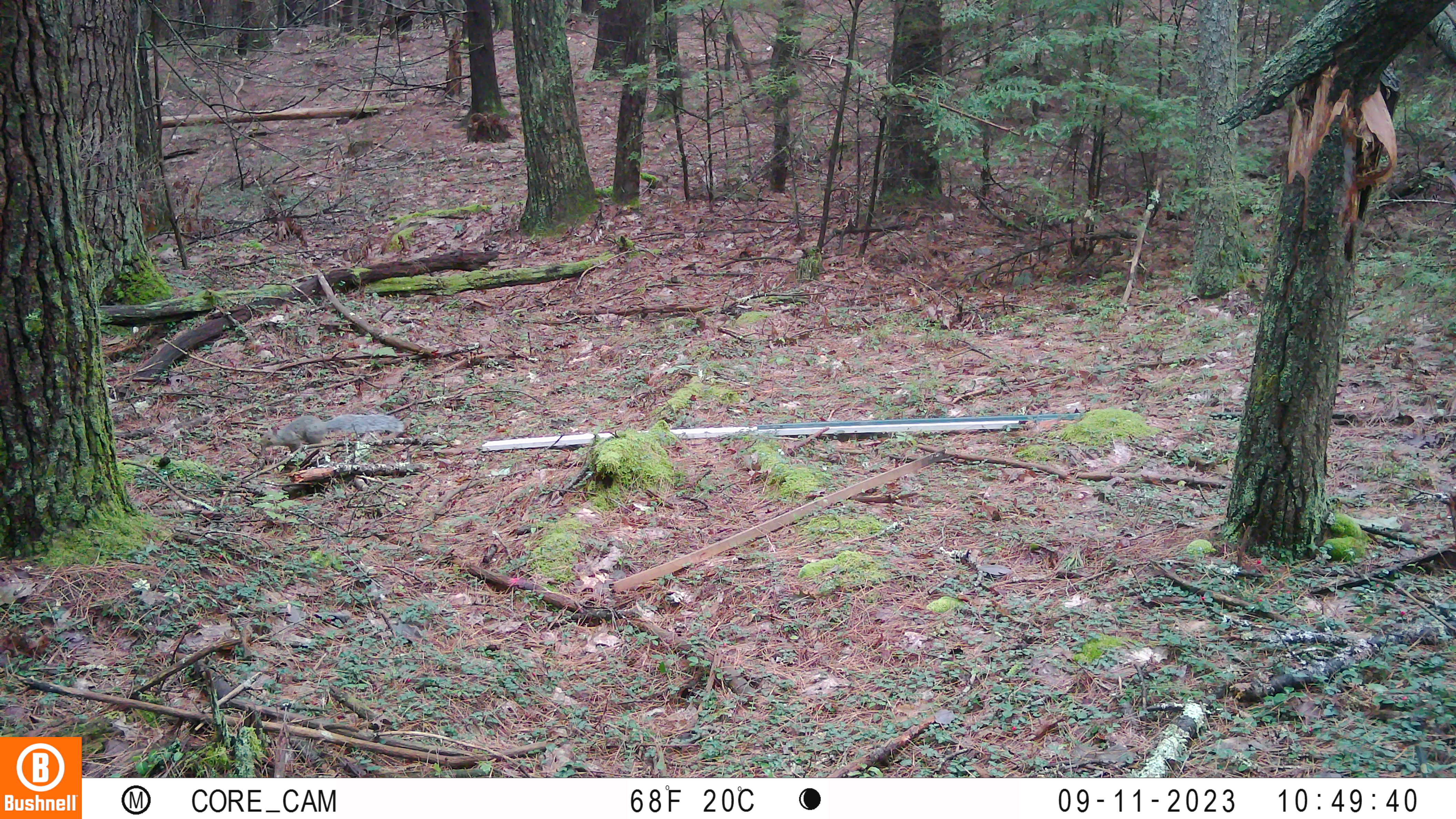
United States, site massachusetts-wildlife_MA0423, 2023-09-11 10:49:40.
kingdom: Animalia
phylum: Chordata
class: Mammalia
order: Rodentia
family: Sciuridae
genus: Sciurus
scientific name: Sciurus carolinensis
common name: gray squirrel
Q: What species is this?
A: Gray squirrel (Sciurus carolinensis).